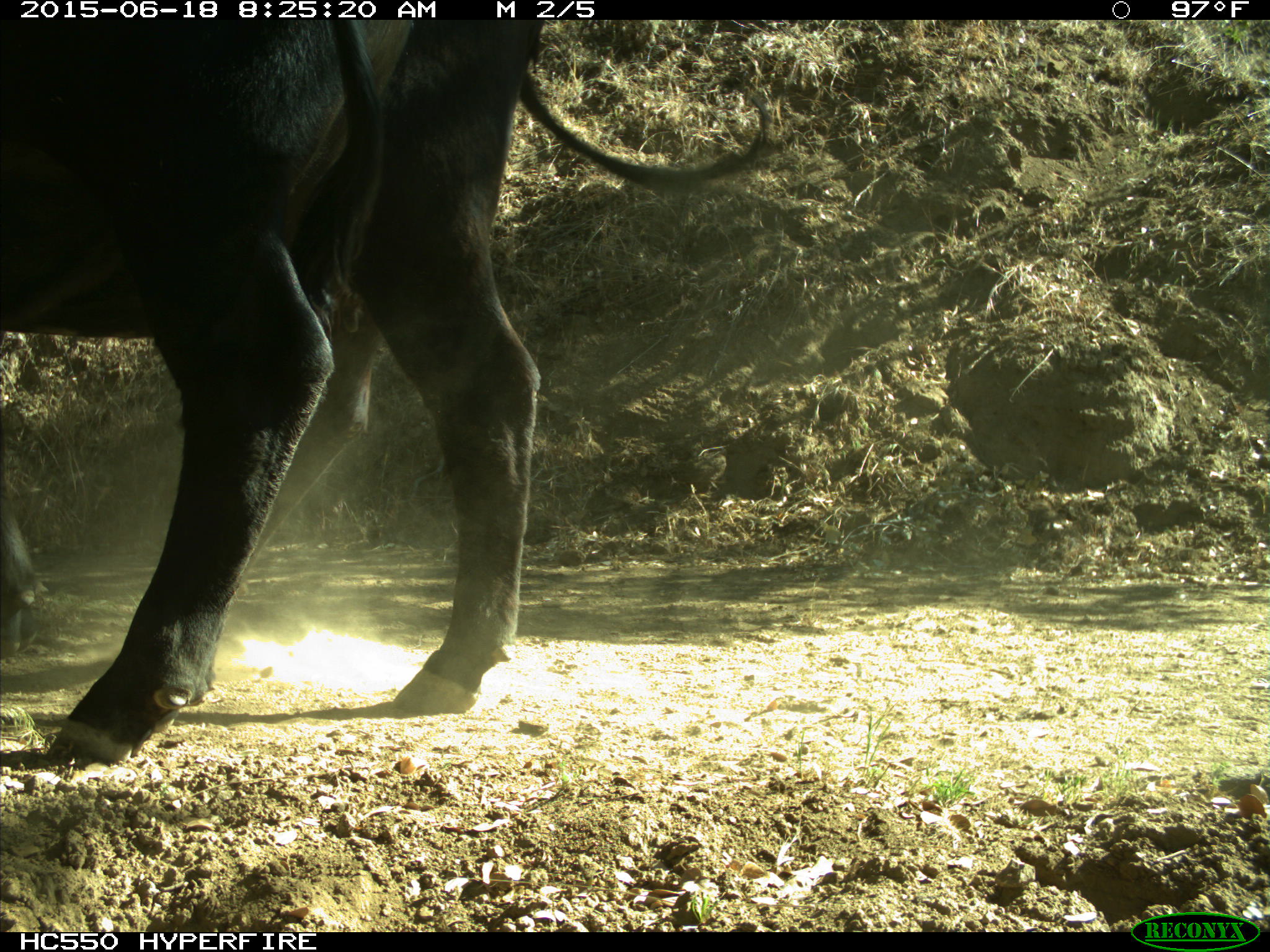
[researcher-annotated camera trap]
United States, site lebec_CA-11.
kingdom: Animalia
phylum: Chordata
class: Mammalia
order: Artiodactyla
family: Bovidae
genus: Bos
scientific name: Bos taurus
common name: domestic cow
Bos taurus (domestic cow).